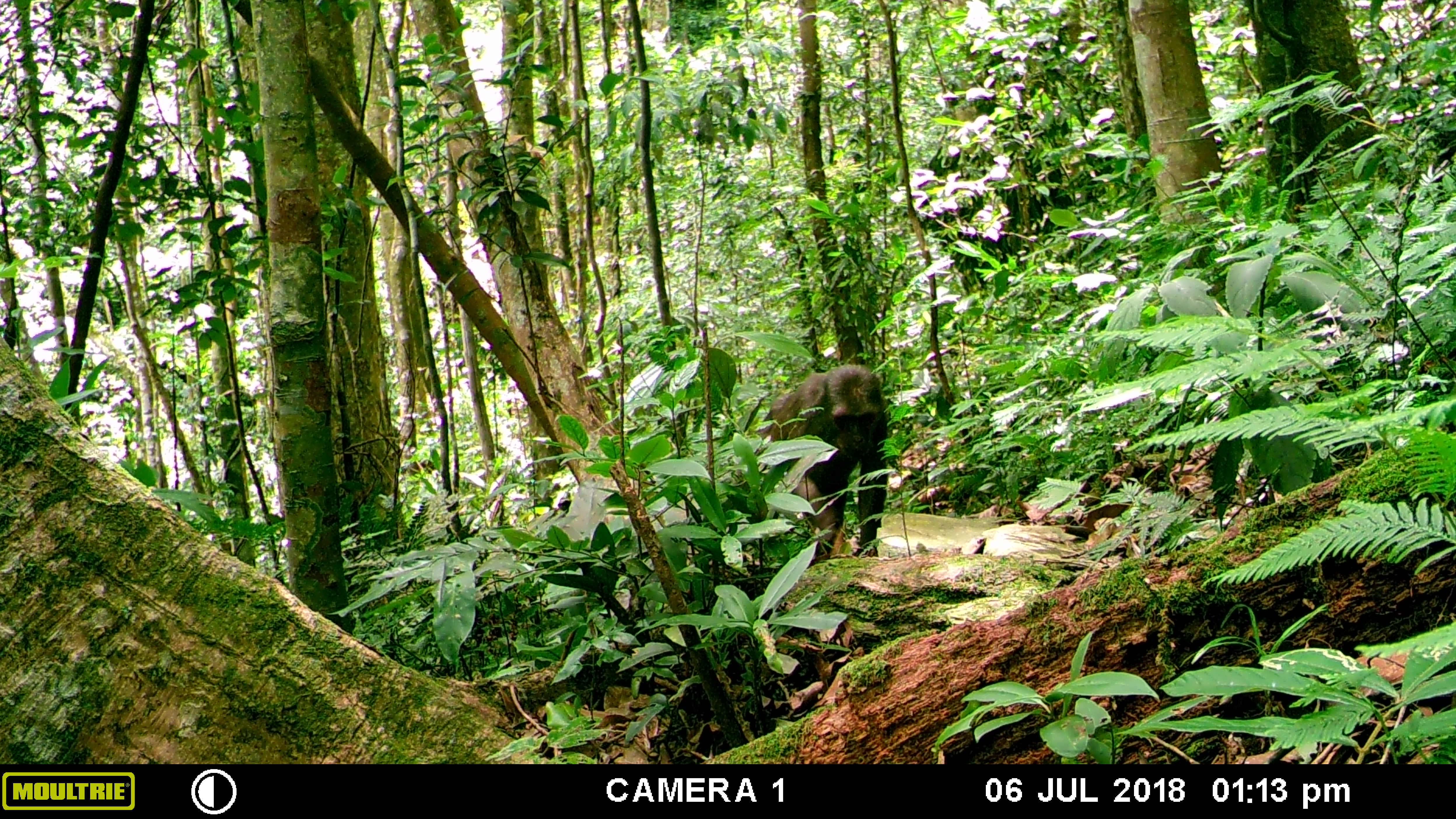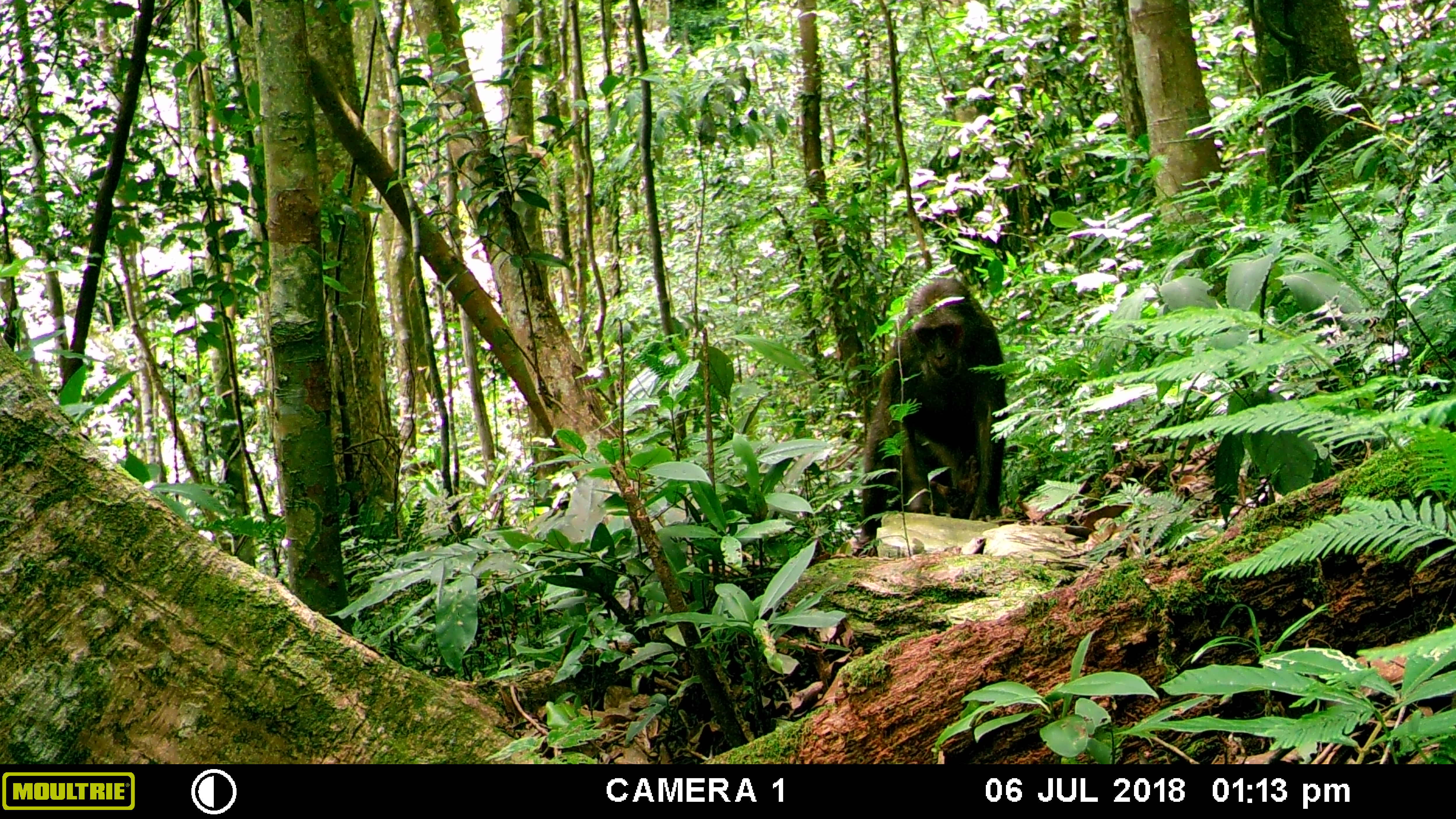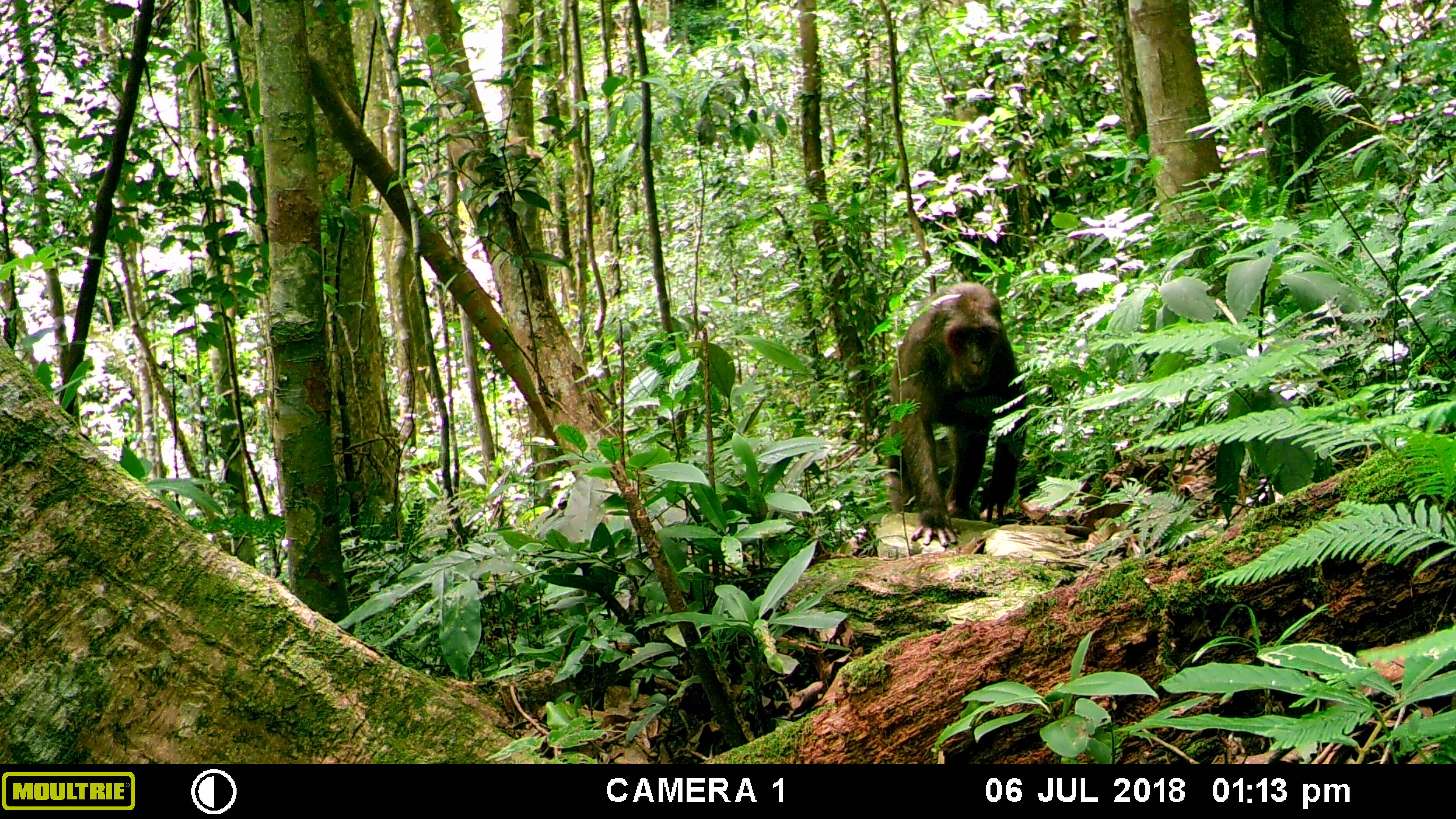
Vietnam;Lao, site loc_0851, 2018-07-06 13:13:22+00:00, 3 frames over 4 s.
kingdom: Animalia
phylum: Chordata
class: Mammalia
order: Primates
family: Cercopithecidae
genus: Macaca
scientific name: Macaca arctoides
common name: stump-tailed macaque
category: stump tailed macaque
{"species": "stump tailed macaque (stump-tailed macaque) (Macaca arctoides)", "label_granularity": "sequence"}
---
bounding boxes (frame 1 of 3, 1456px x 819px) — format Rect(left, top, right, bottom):
stump tailed macaque: Rect(757, 363, 887, 560)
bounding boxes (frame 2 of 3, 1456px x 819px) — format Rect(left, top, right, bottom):
stump tailed macaque: Rect(850, 277, 1009, 557)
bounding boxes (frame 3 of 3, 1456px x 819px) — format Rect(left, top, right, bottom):
stump tailed macaque: Rect(889, 281, 1027, 546)